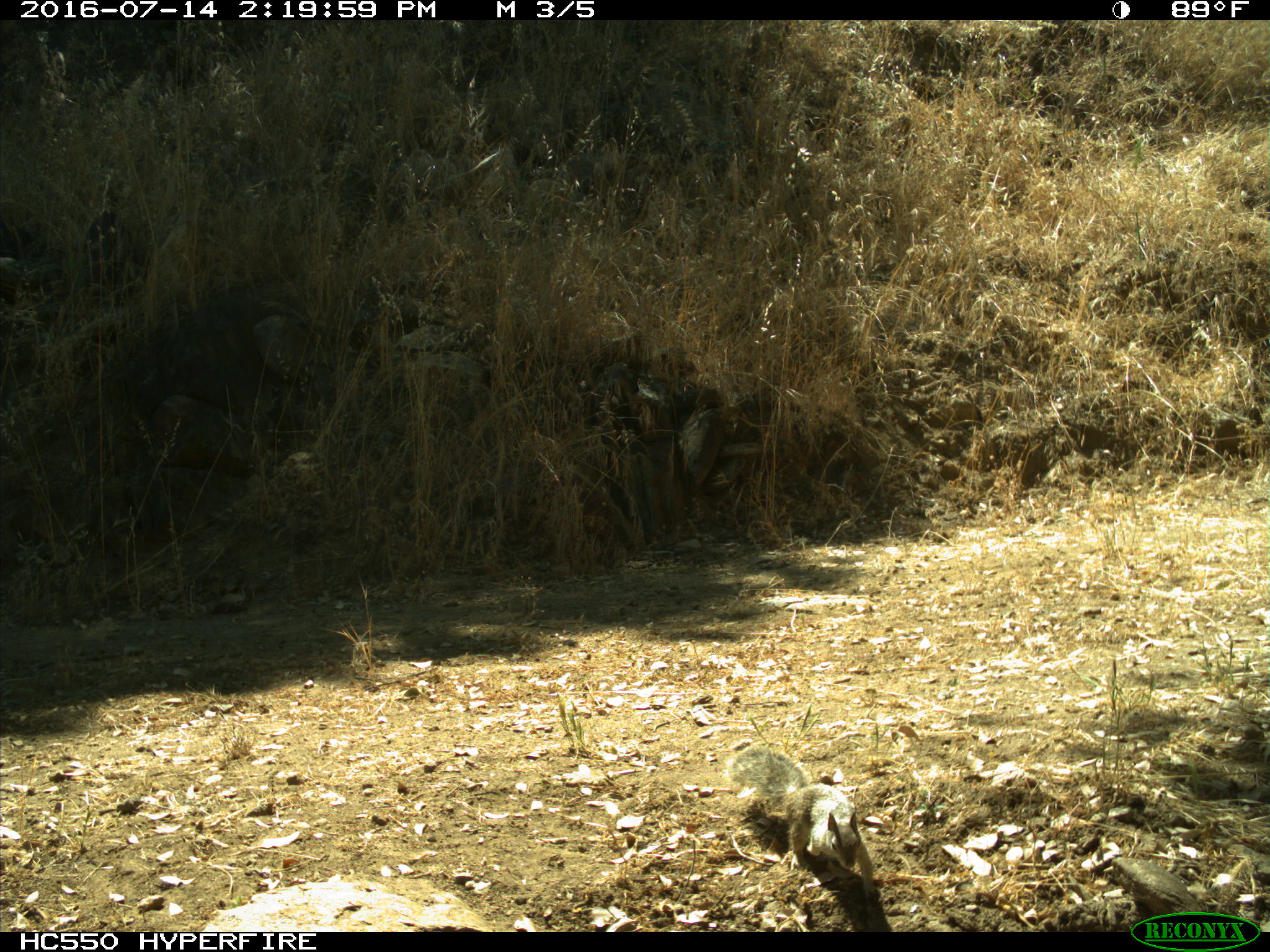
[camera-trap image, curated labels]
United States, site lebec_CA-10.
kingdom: Animalia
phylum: Chordata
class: Mammalia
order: Rodentia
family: Sciuridae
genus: Otospermophilus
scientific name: Otospermophilus beecheyi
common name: california ground squirrel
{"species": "Otospermophilus beecheyi (california ground squirrel)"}